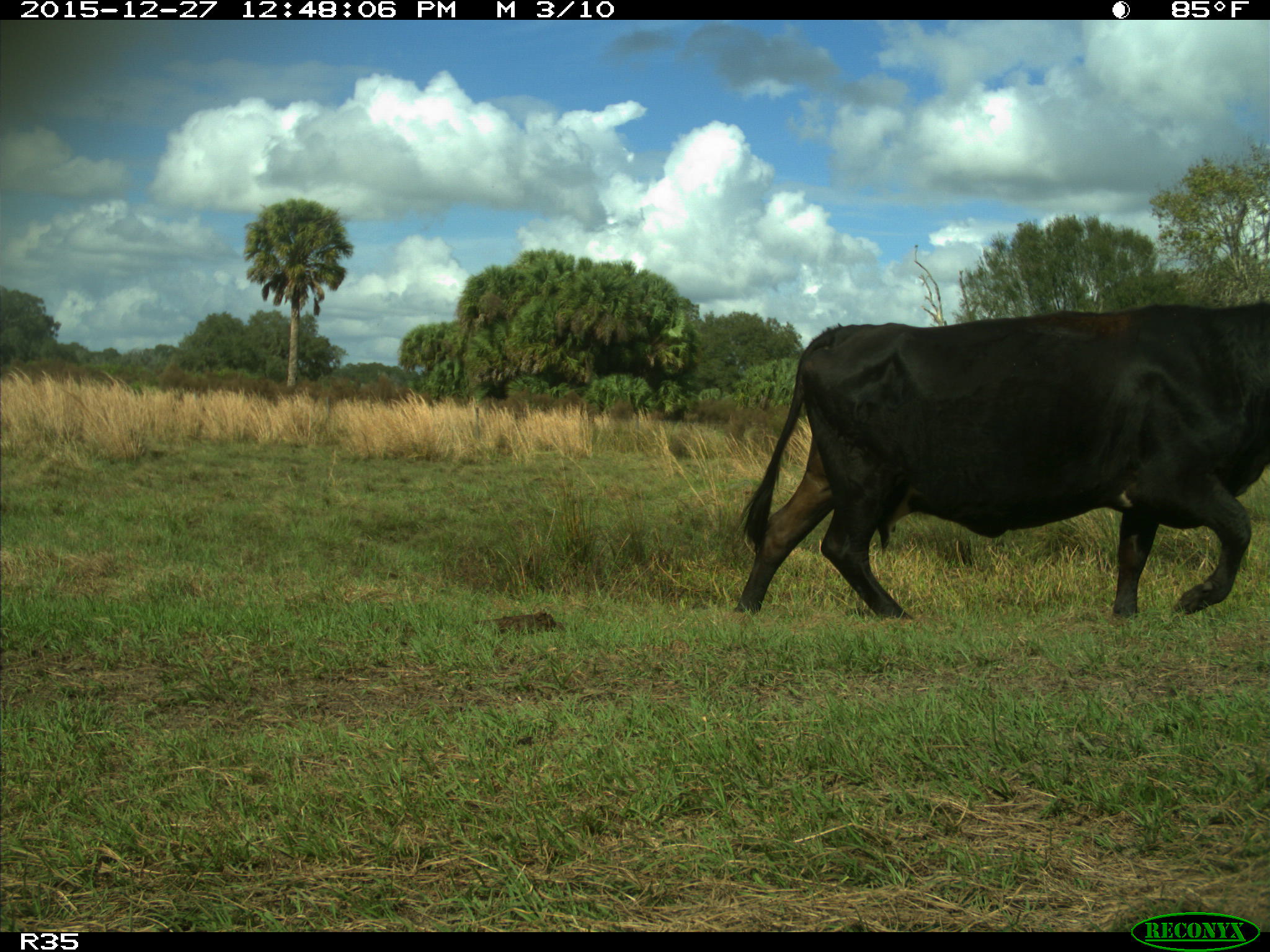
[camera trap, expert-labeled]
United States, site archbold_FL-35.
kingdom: Animalia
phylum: Chordata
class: Mammalia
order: Artiodactyla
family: Bovidae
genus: Bos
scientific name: Bos taurus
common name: domestic cow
Bos taurus (domestic cow).